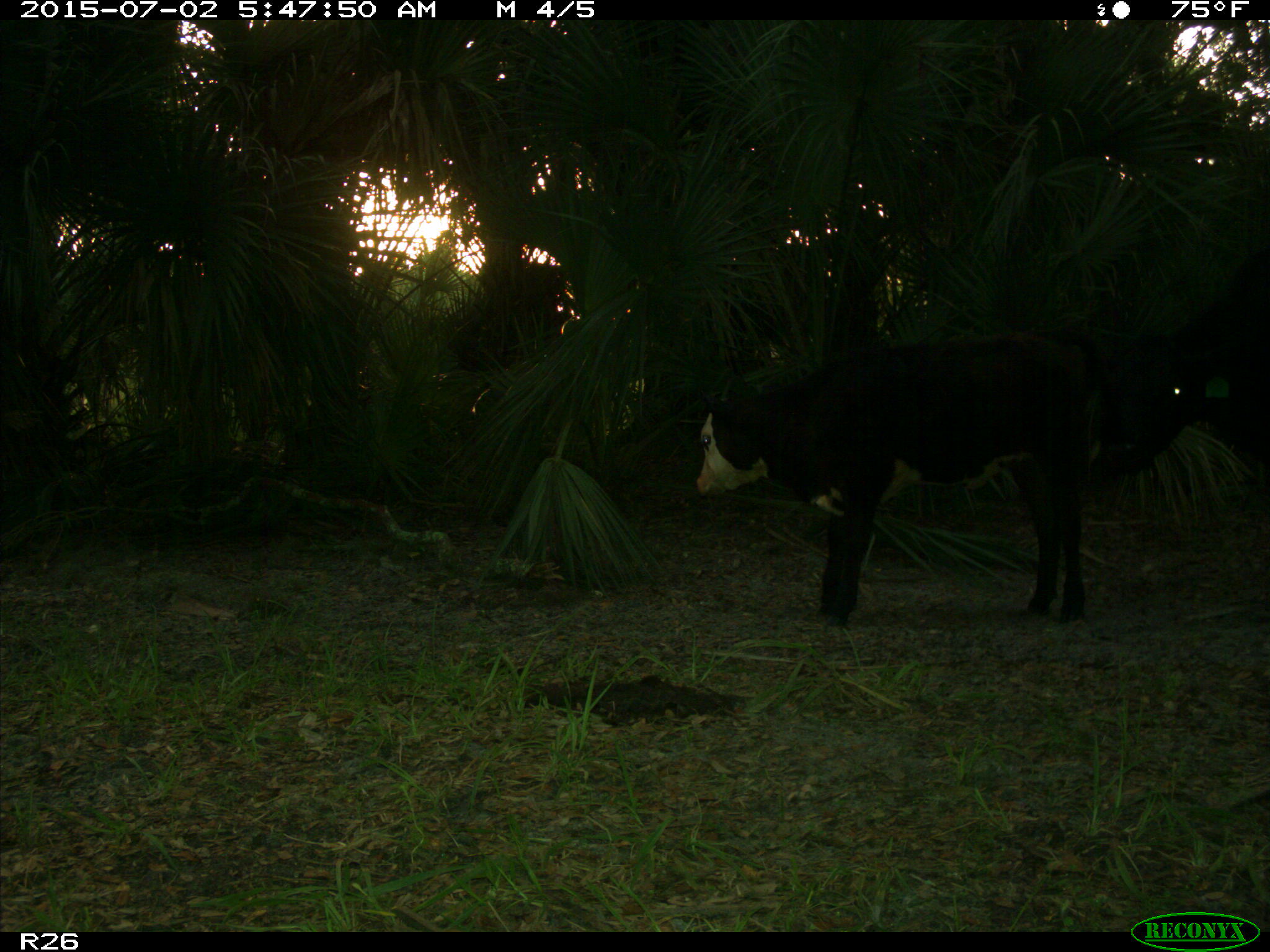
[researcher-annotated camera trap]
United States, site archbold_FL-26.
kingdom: Animalia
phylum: Chordata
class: Mammalia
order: Artiodactyla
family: Bovidae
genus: Bos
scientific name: Bos taurus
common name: domestic cow